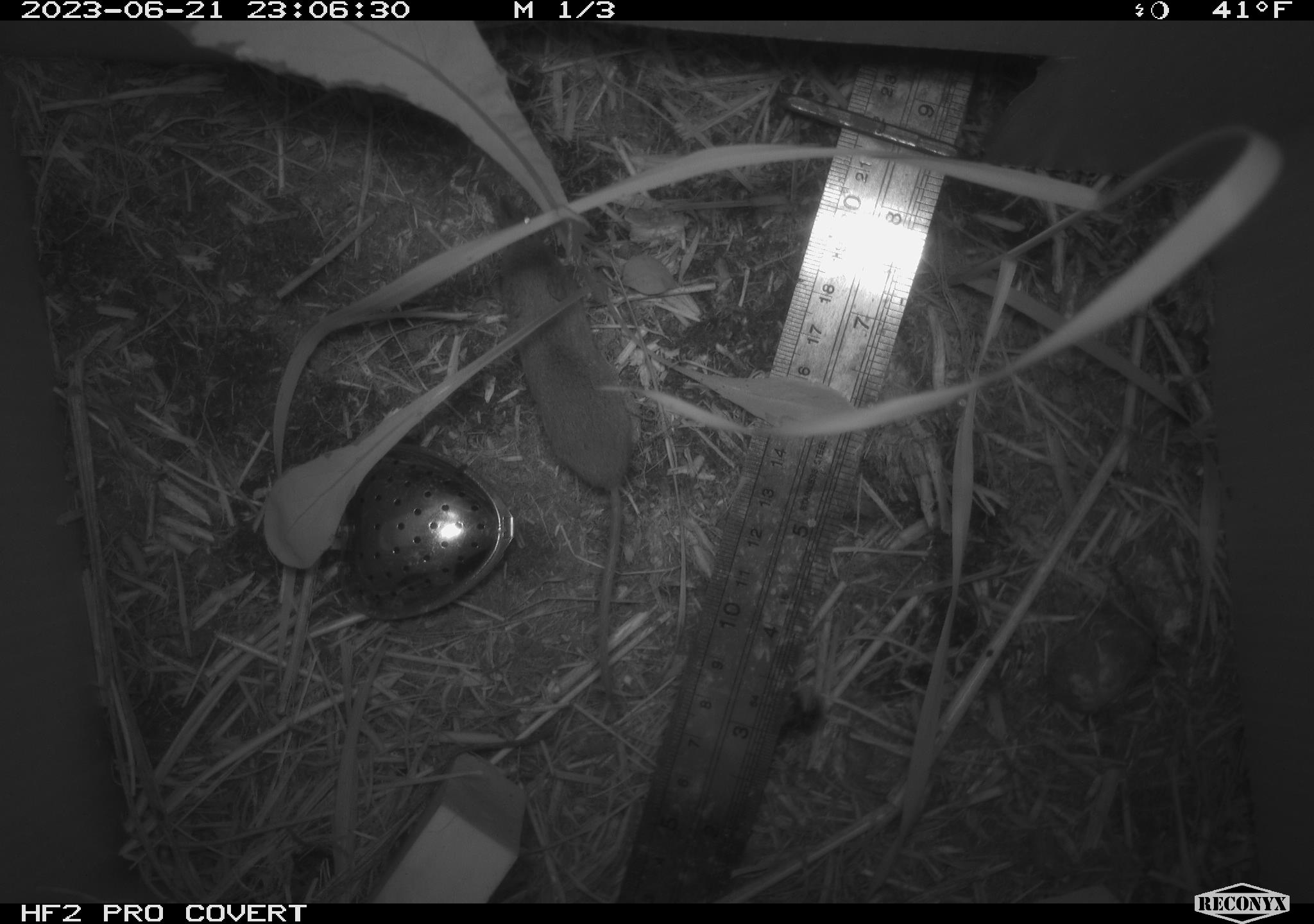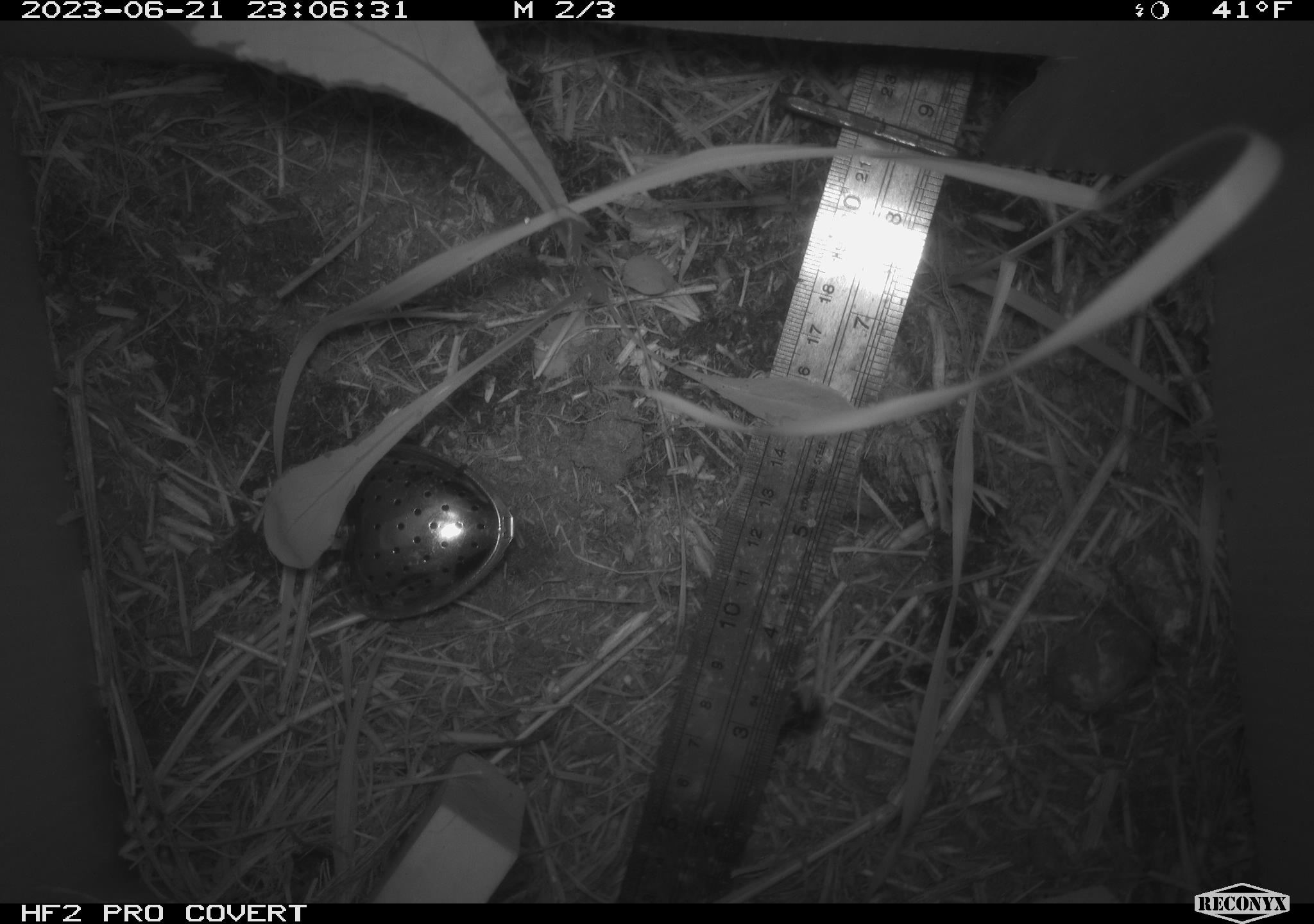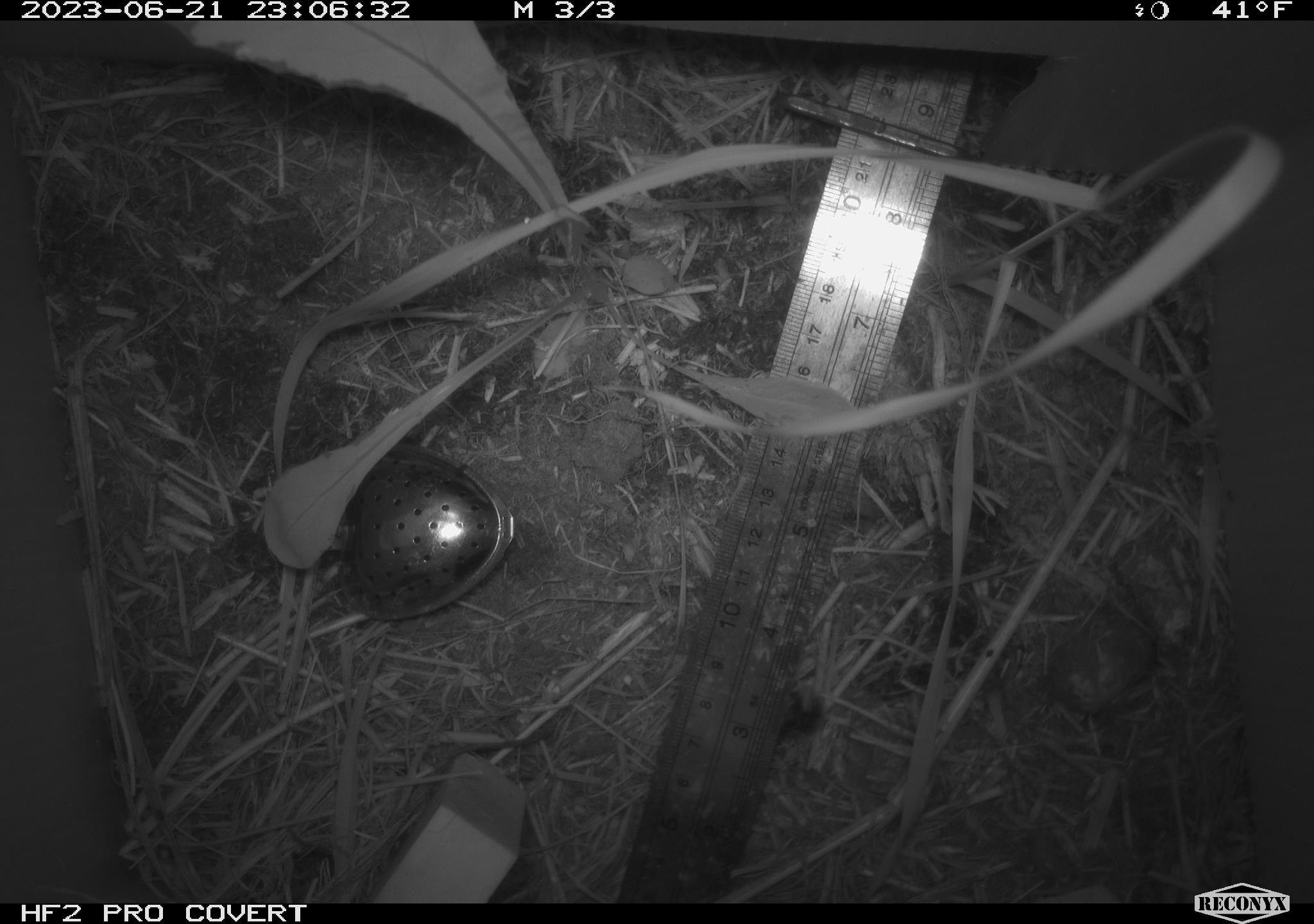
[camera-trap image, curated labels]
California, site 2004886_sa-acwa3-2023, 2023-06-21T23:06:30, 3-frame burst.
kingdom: Animalia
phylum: Chordata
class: Mammalia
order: Eulipotyphla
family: Soricidae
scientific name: Soricidae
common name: shrews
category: soricidae family